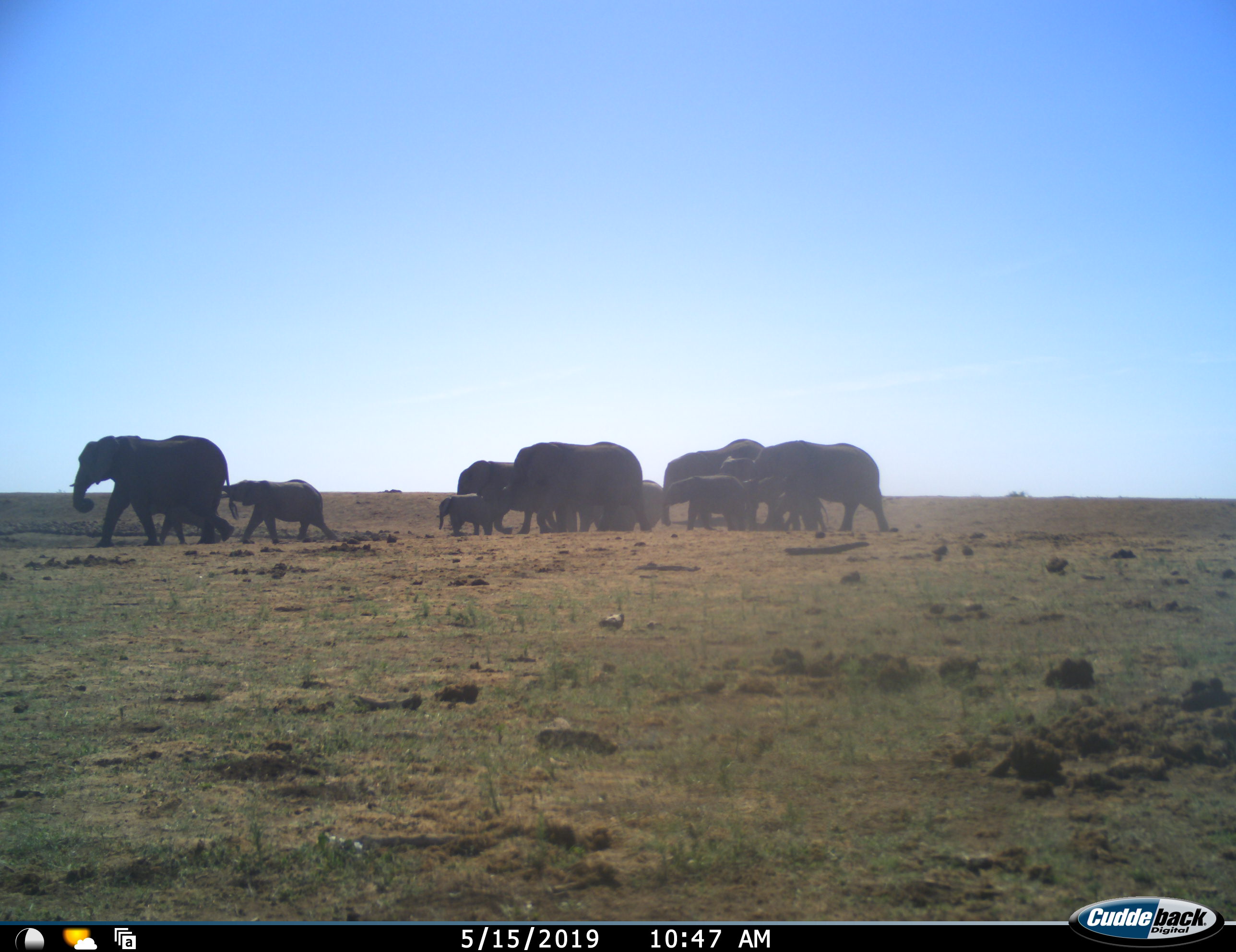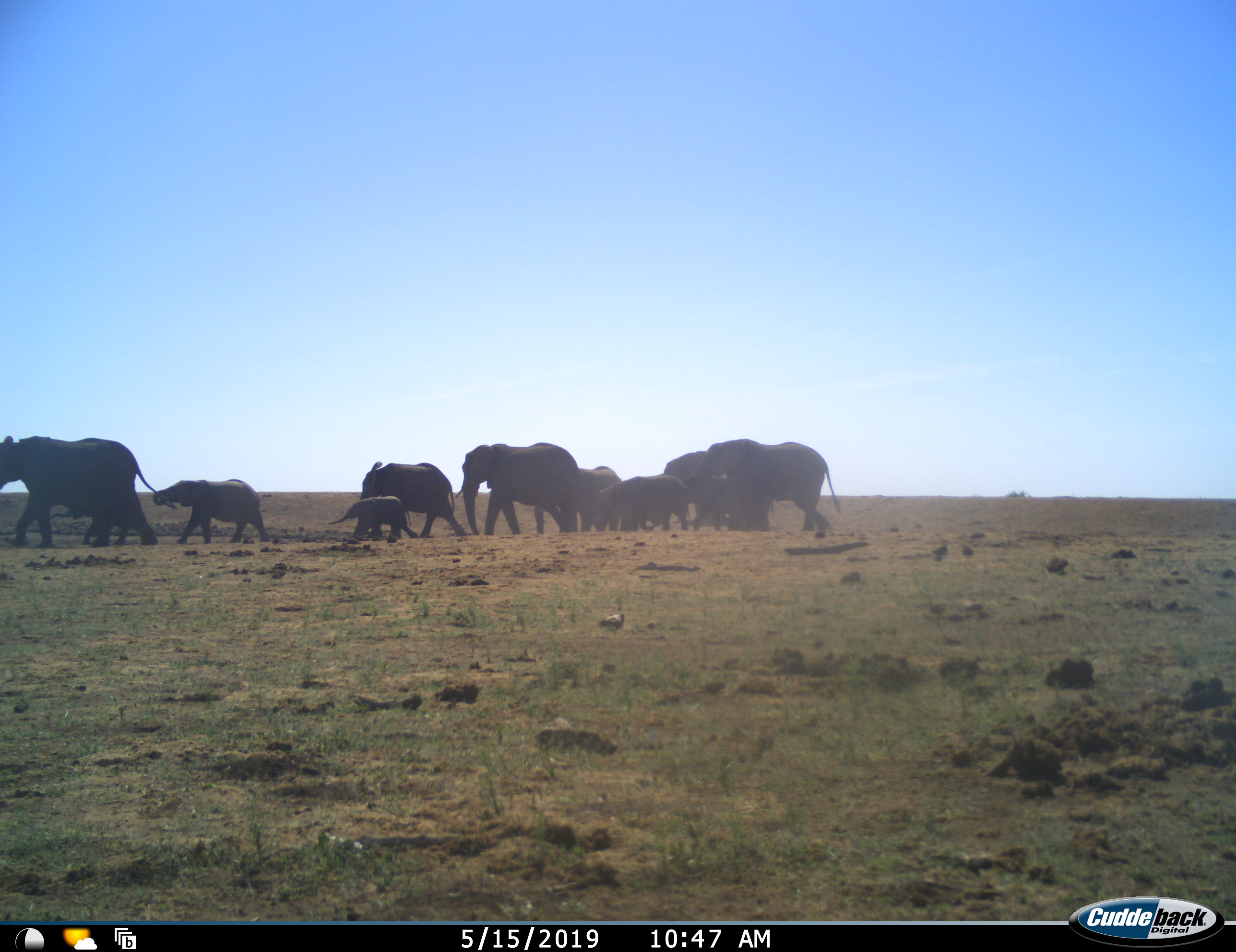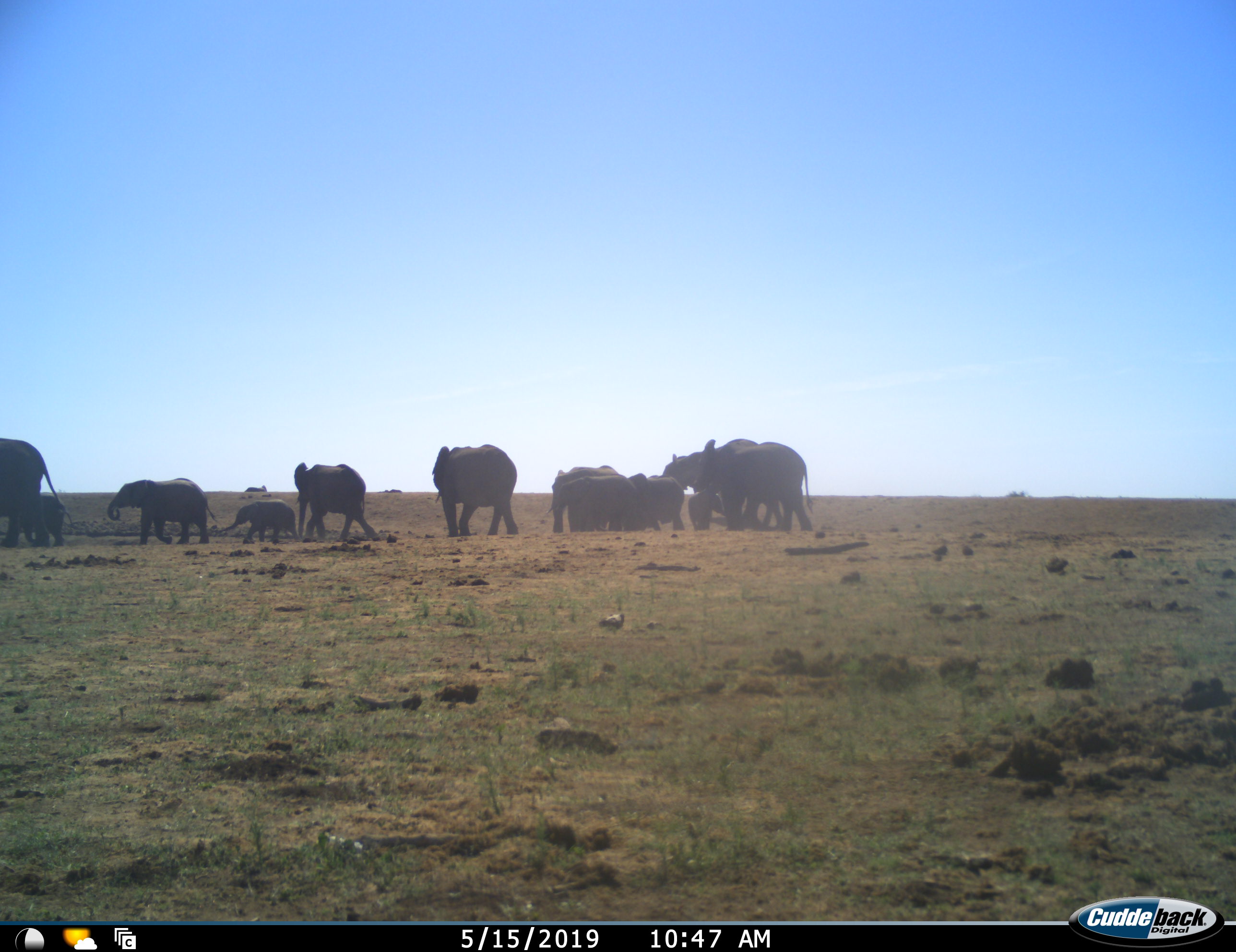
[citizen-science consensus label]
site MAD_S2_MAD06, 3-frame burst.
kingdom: Animalia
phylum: Chordata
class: Mammalia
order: Proboscidea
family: Elephantidae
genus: Loxodonta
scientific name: Loxodonta africana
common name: african bush elephant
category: elephant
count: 11-50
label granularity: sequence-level